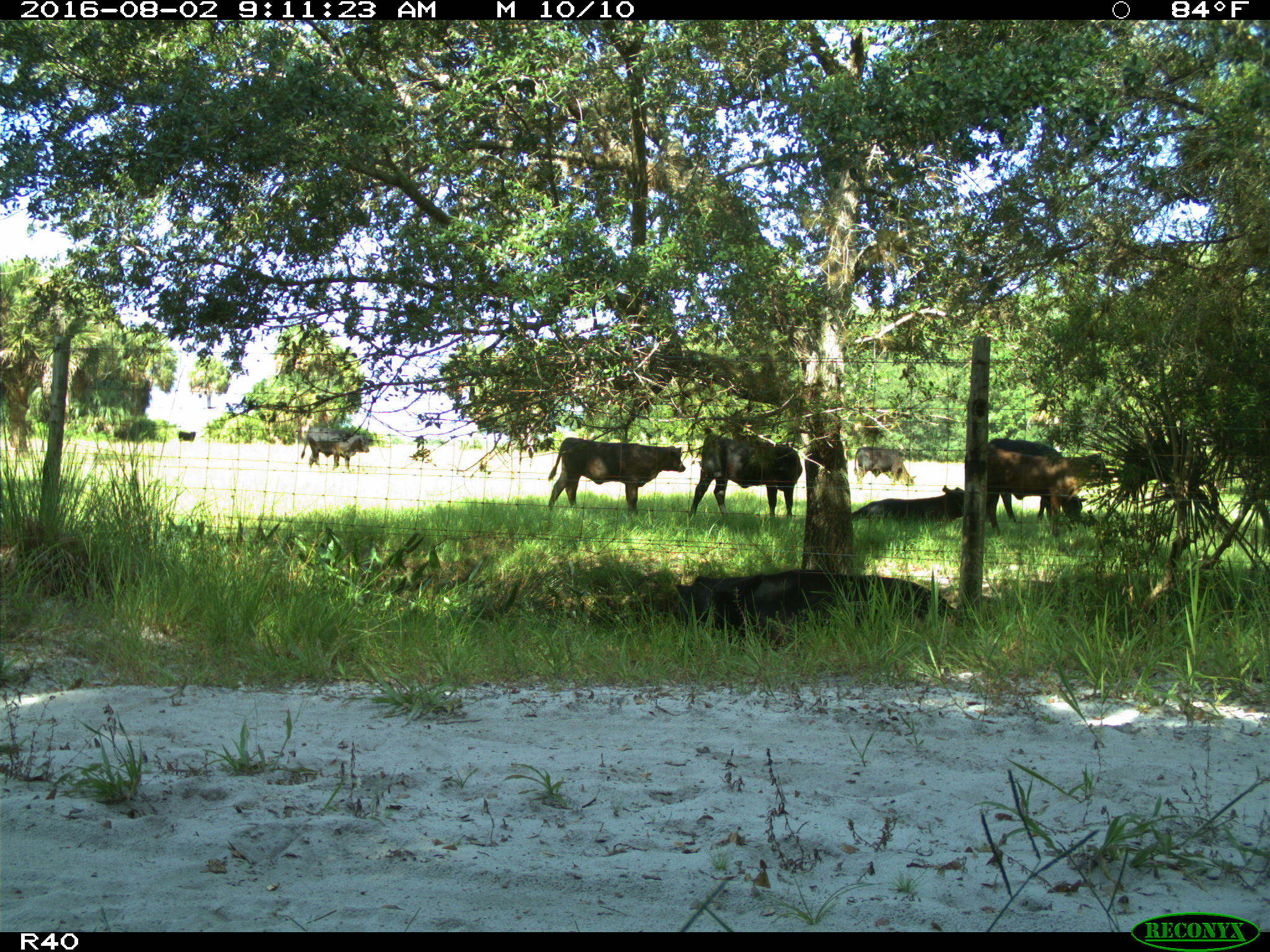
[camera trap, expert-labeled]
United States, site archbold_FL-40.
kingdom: Animalia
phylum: Chordata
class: Mammalia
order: Artiodactyla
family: Bovidae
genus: Bos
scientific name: Bos taurus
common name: domestic cow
Bos taurus (domestic cow).